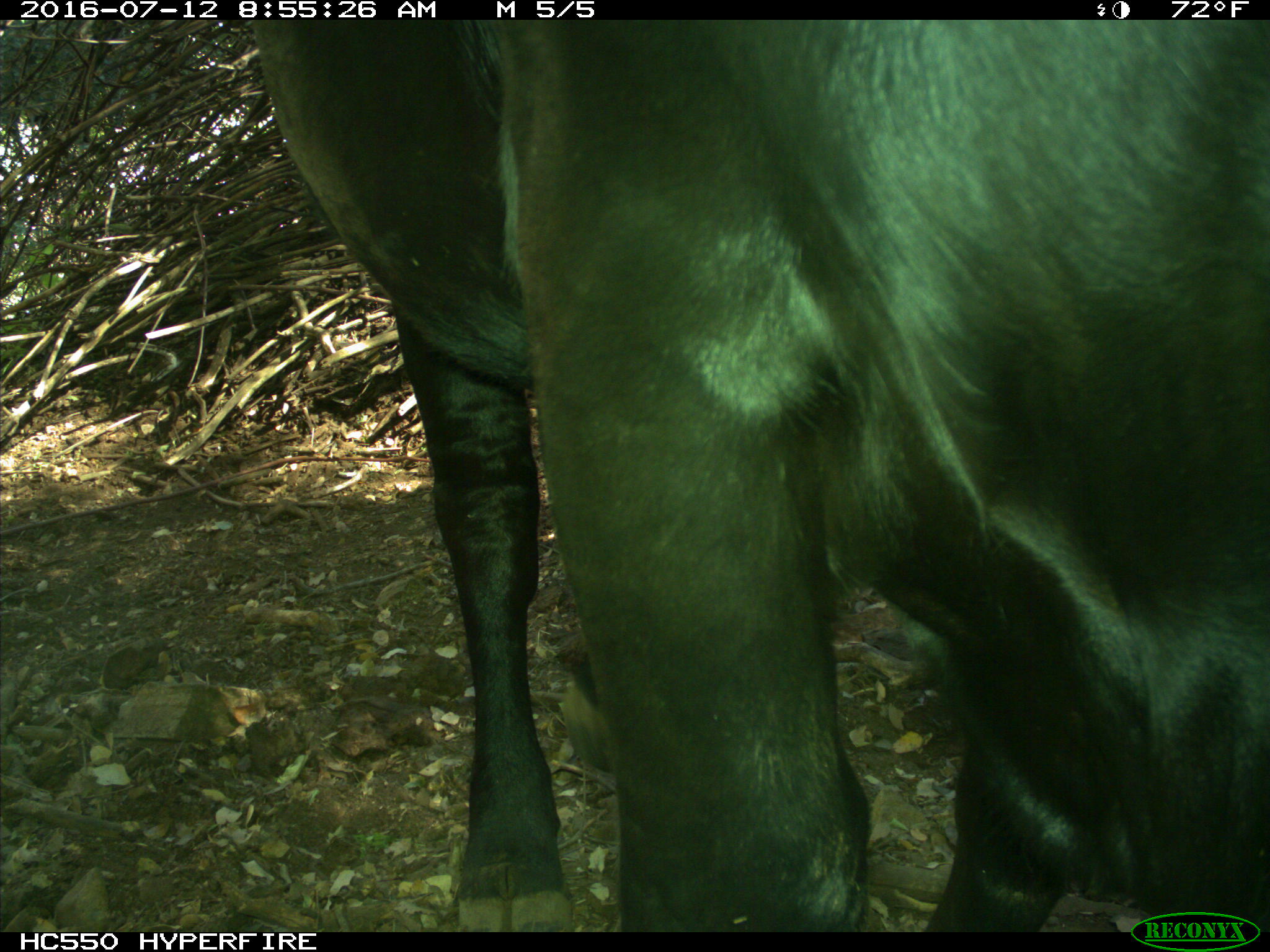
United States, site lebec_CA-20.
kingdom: Animalia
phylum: Chordata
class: Mammalia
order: Artiodactyla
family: Bovidae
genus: Bos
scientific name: Bos taurus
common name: domestic cow